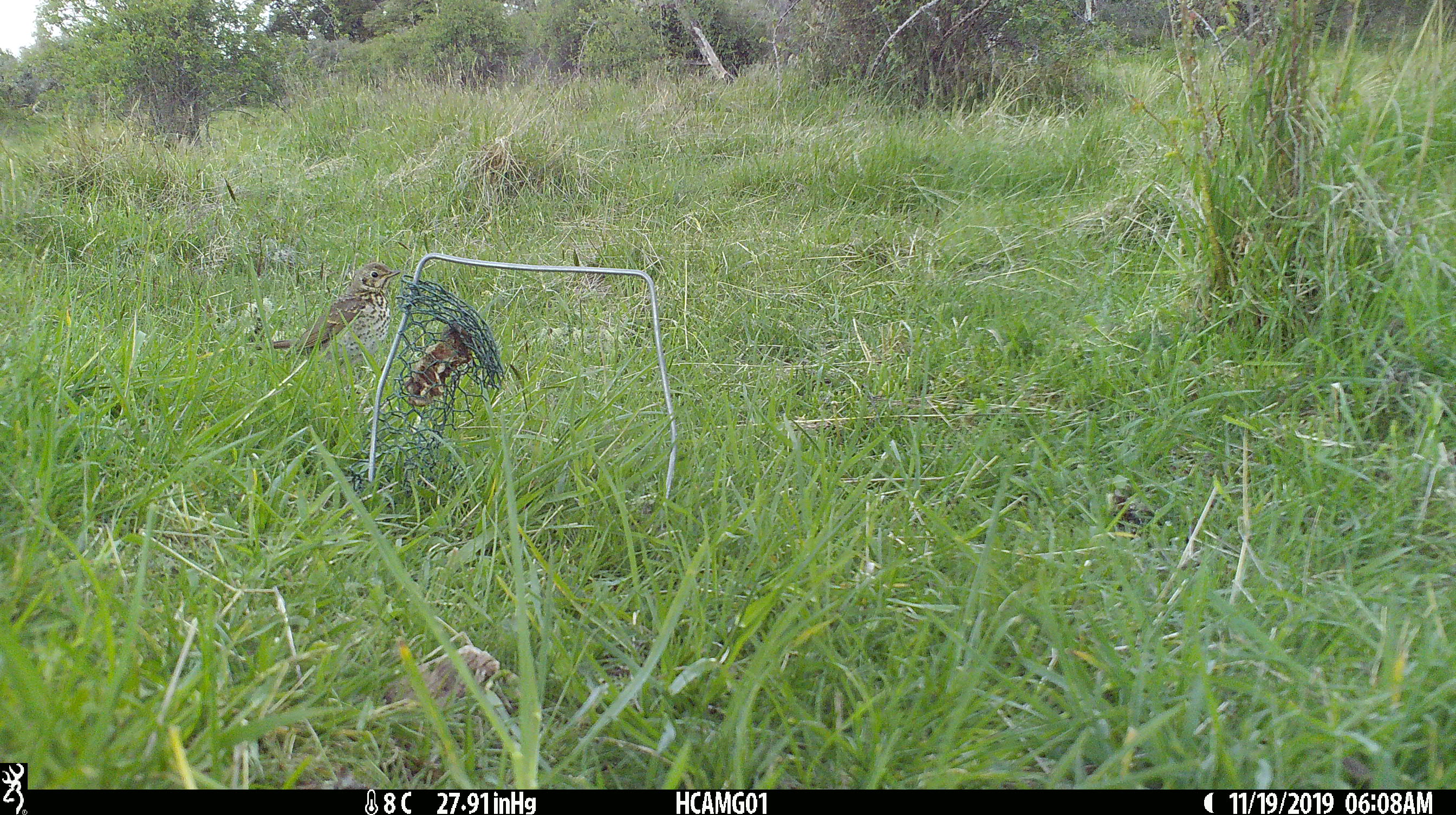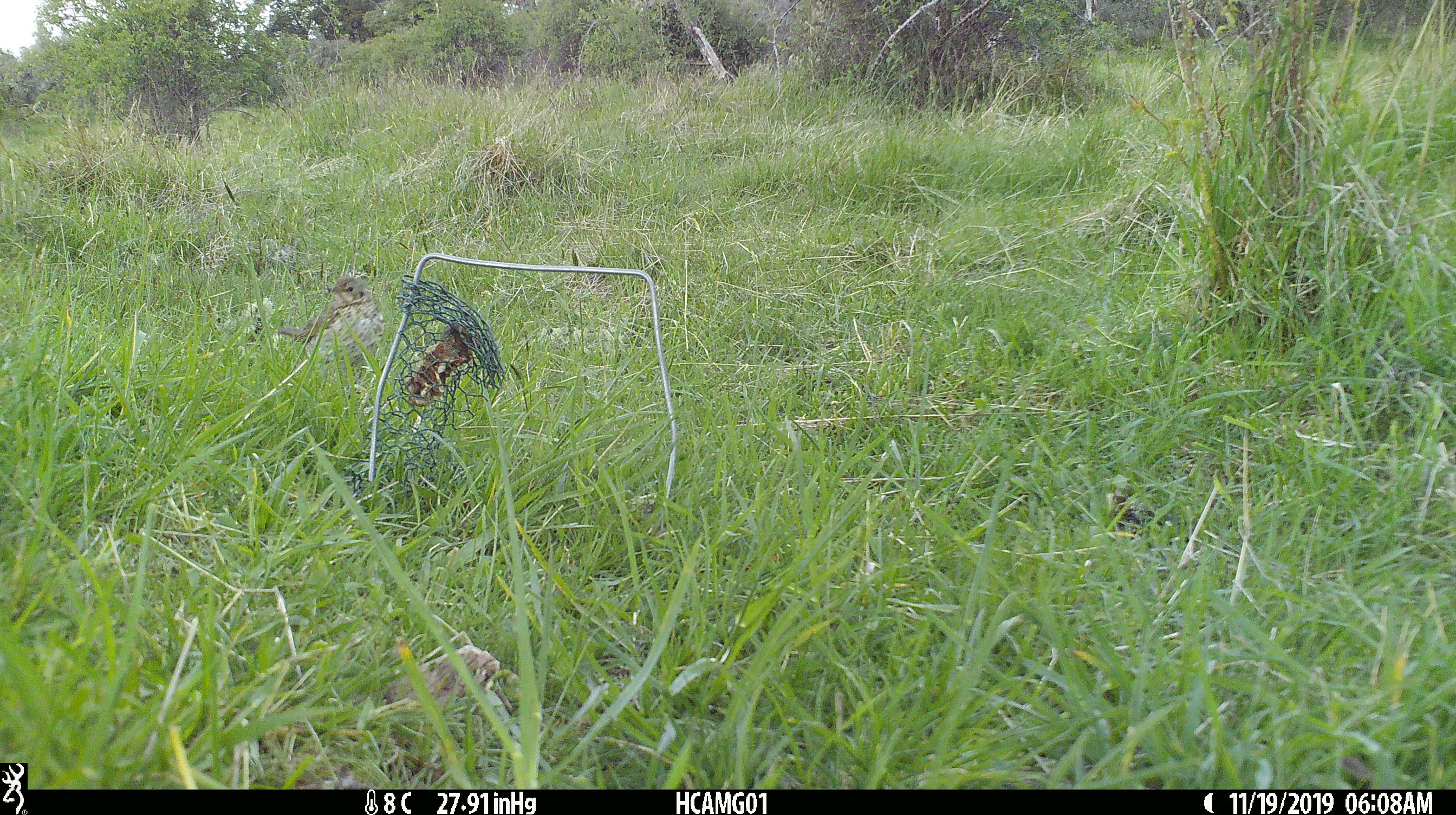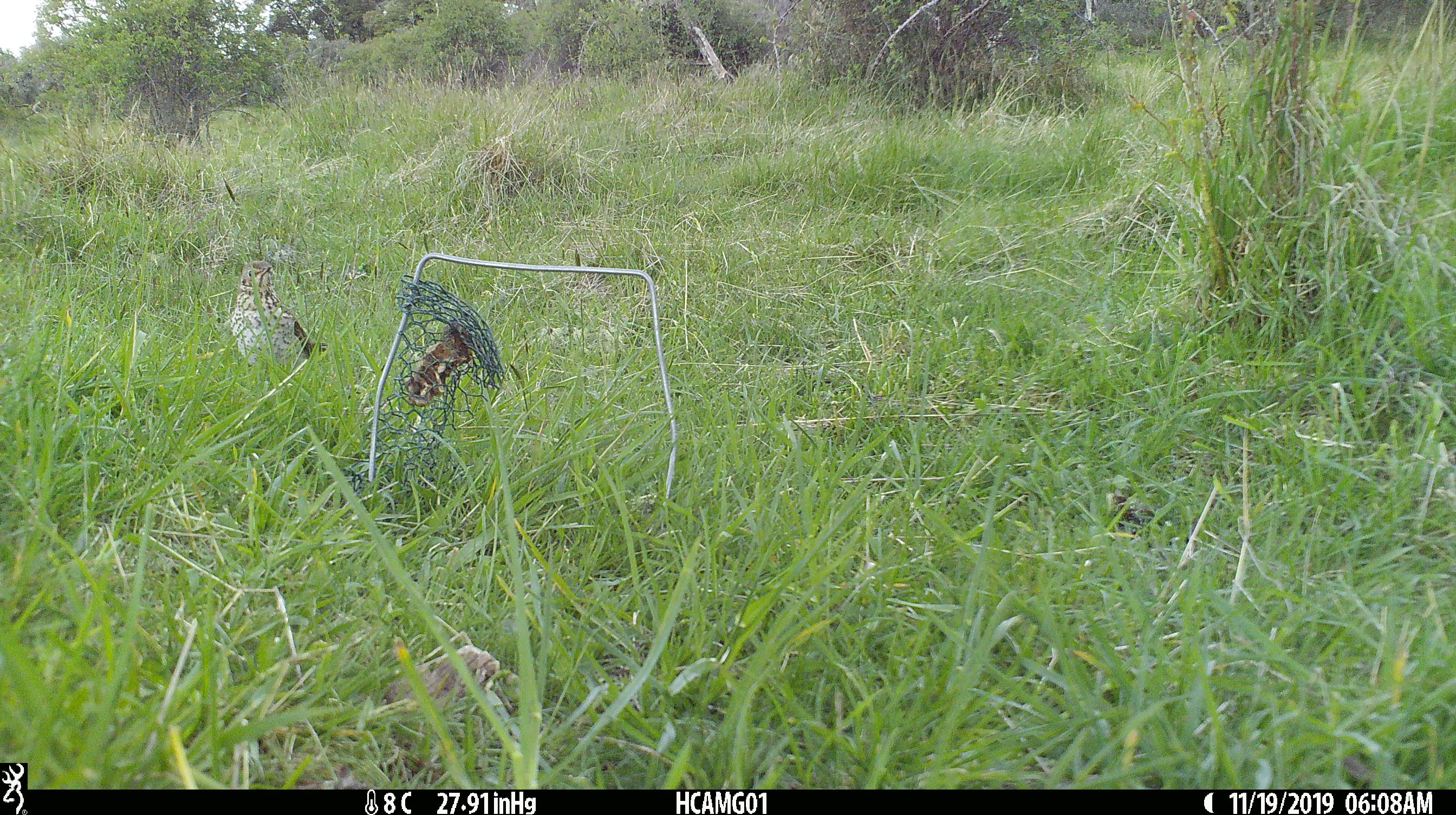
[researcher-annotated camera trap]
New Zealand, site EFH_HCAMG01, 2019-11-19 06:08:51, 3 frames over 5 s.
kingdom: Animalia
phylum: Chordata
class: Aves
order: Passeriformes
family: Turdidae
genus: Turdus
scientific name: Turdus philomelos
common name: song thrush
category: thrush